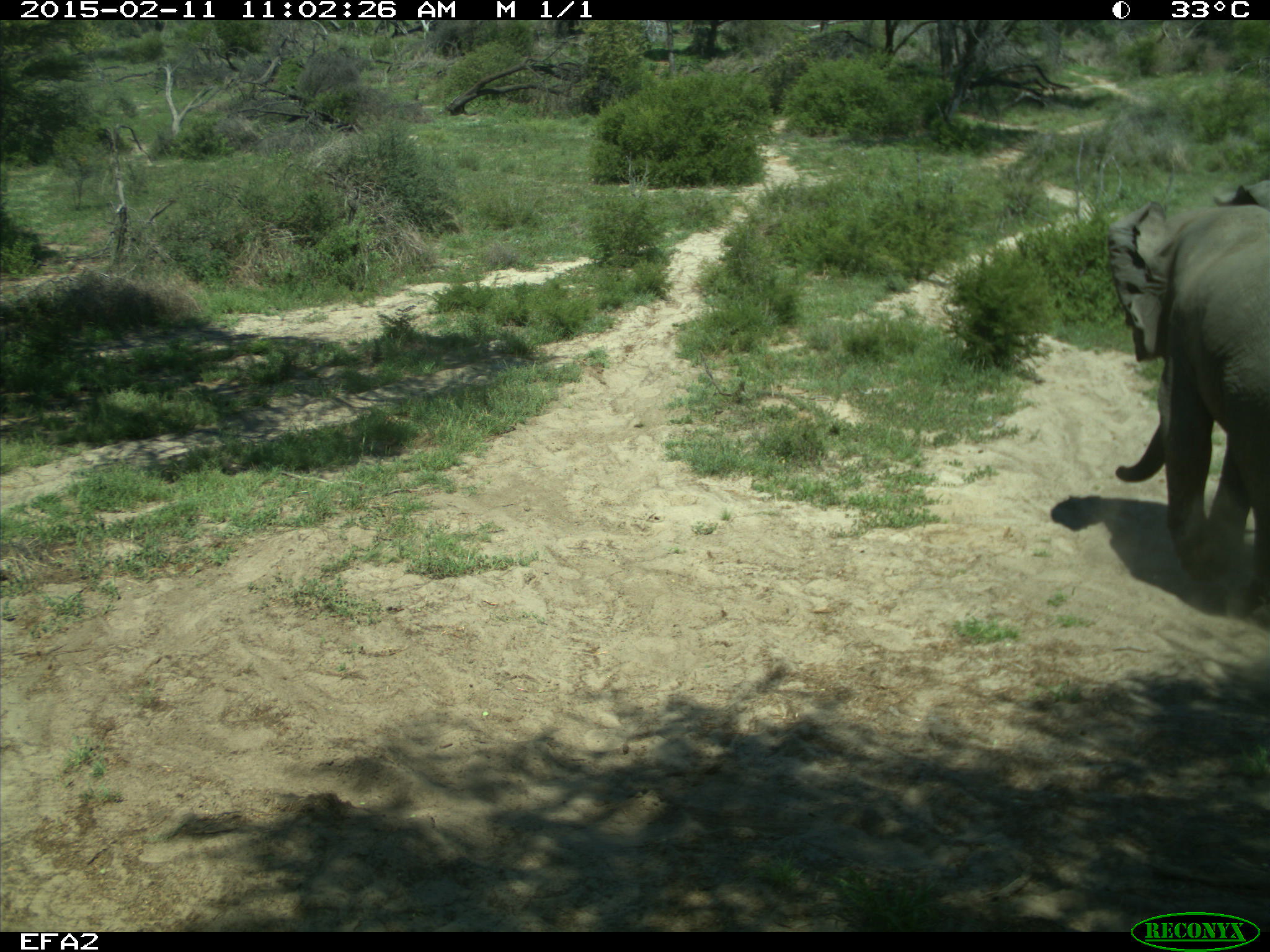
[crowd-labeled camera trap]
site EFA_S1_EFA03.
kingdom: Animalia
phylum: Chordata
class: Mammalia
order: Proboscidea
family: Elephantidae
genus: Loxodonta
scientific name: Loxodonta africana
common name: african bush elephant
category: elephant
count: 1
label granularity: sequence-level